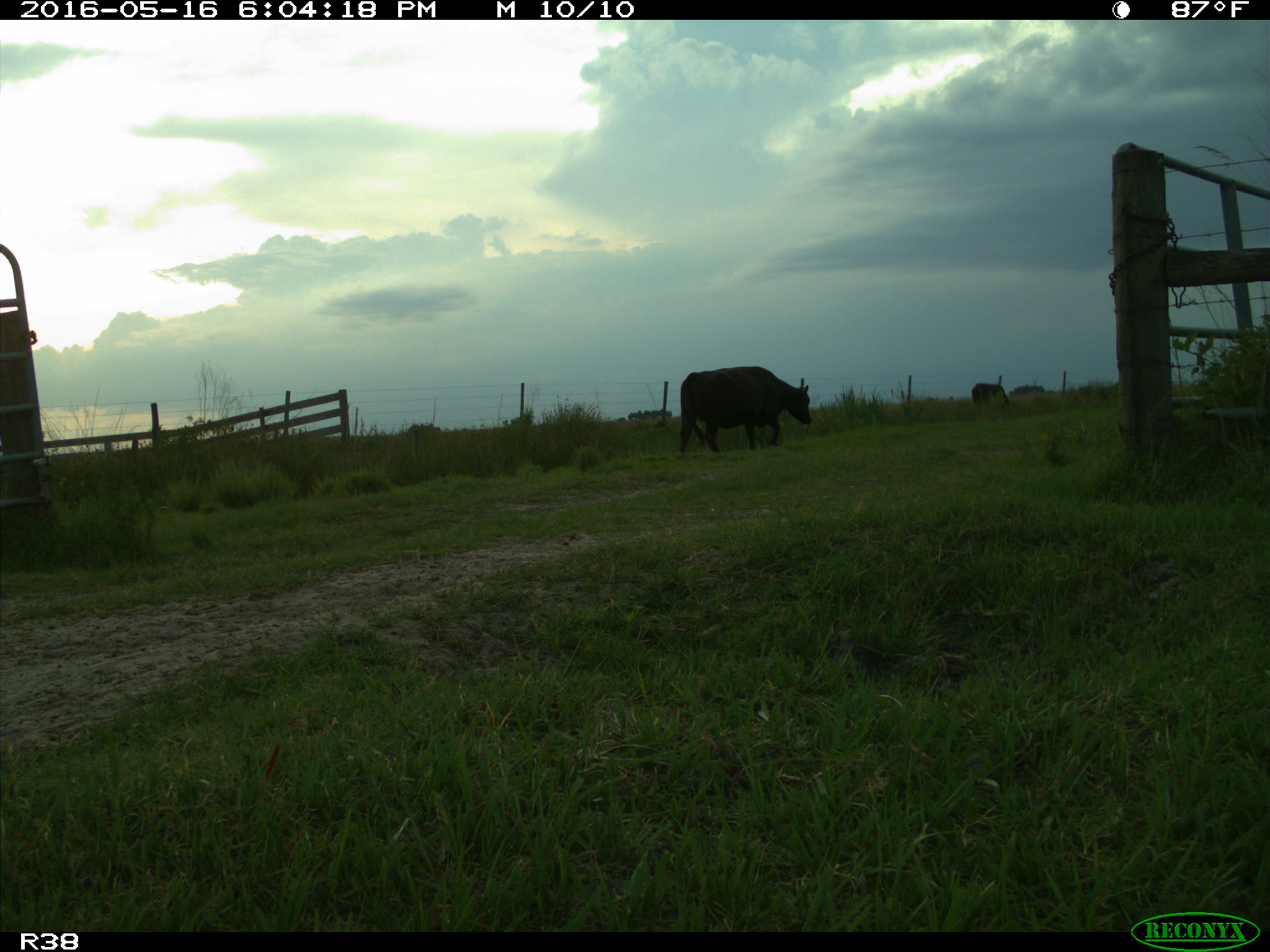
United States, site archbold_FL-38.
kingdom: Animalia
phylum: Chordata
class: Mammalia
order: Artiodactyla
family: Bovidae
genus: Bos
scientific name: Bos taurus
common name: domestic cow